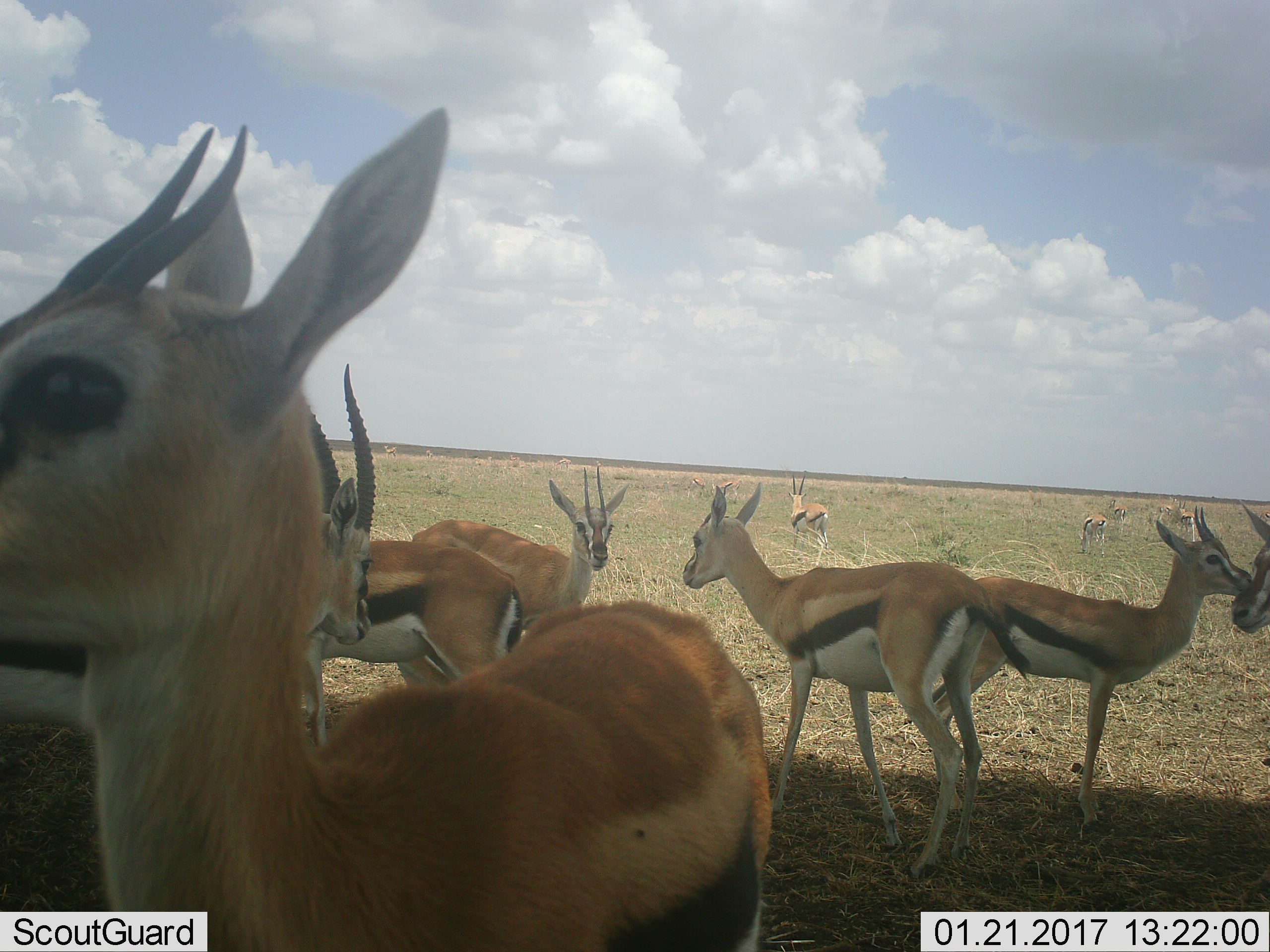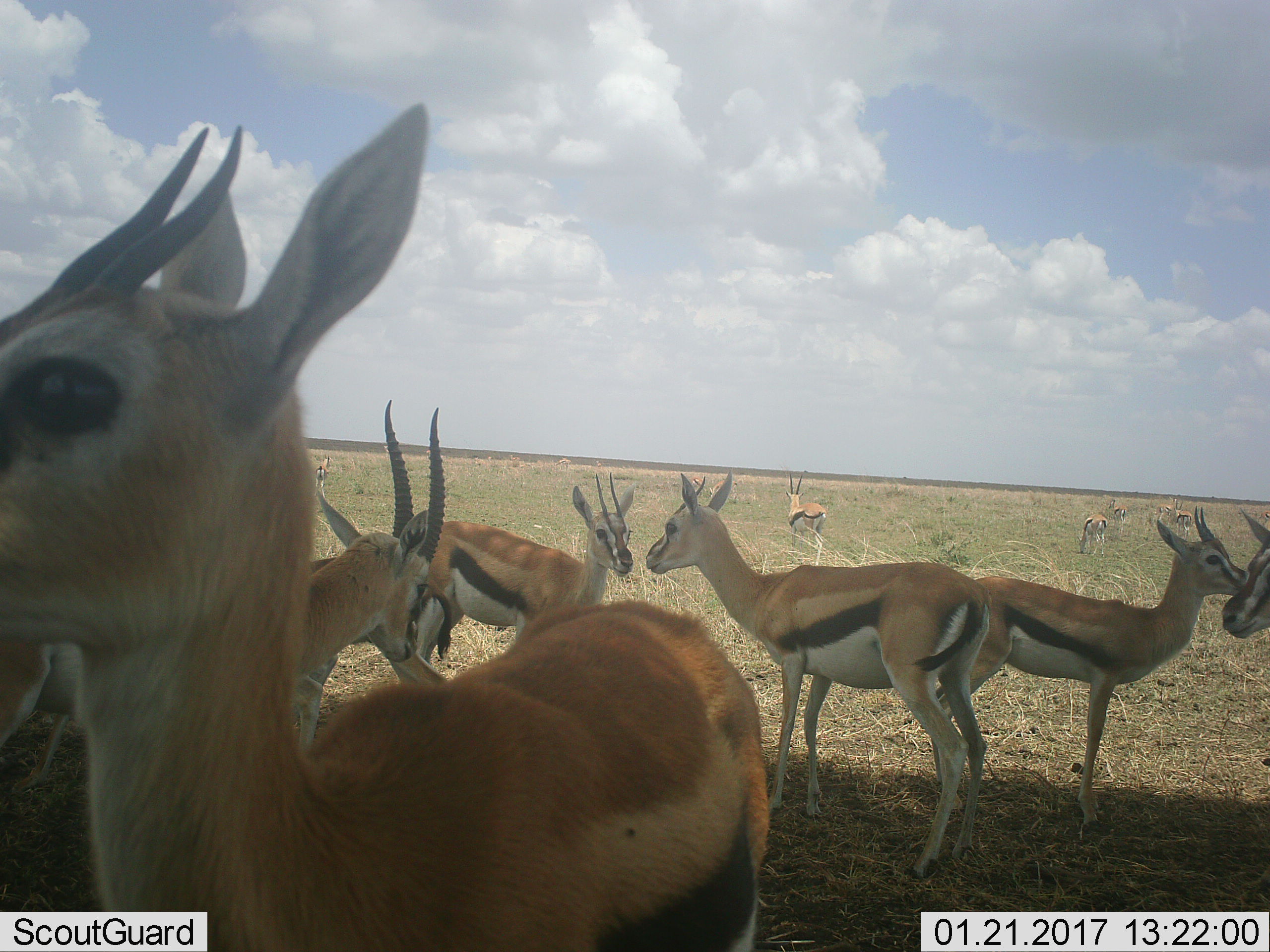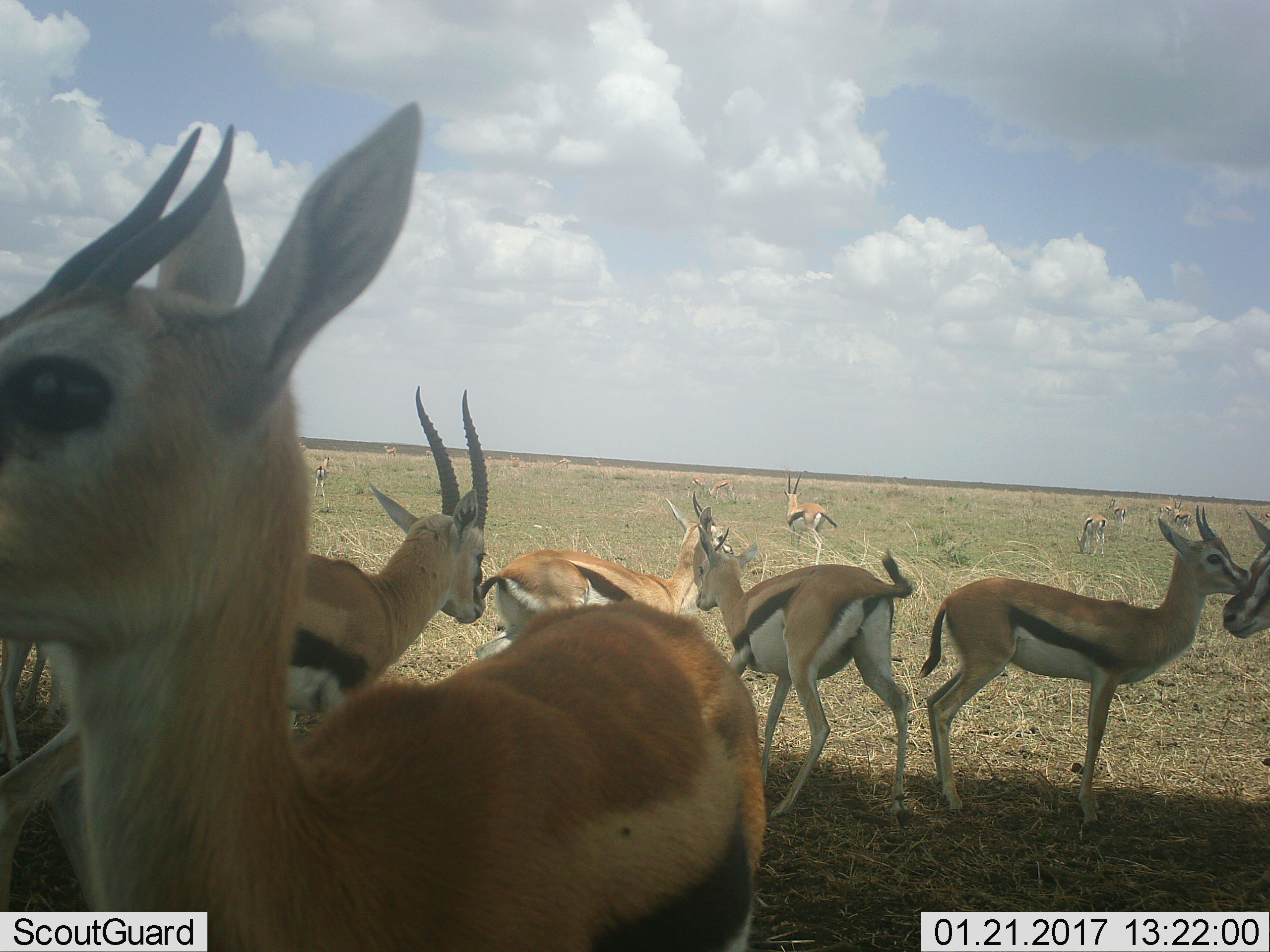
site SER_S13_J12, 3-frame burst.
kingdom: Animalia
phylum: Chordata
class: Mammalia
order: Artiodactyla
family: Bovidae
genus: Eudorcas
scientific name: Eudorcas thomsonii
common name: thomson's gazelle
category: gazellethomsons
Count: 11-50.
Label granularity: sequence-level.